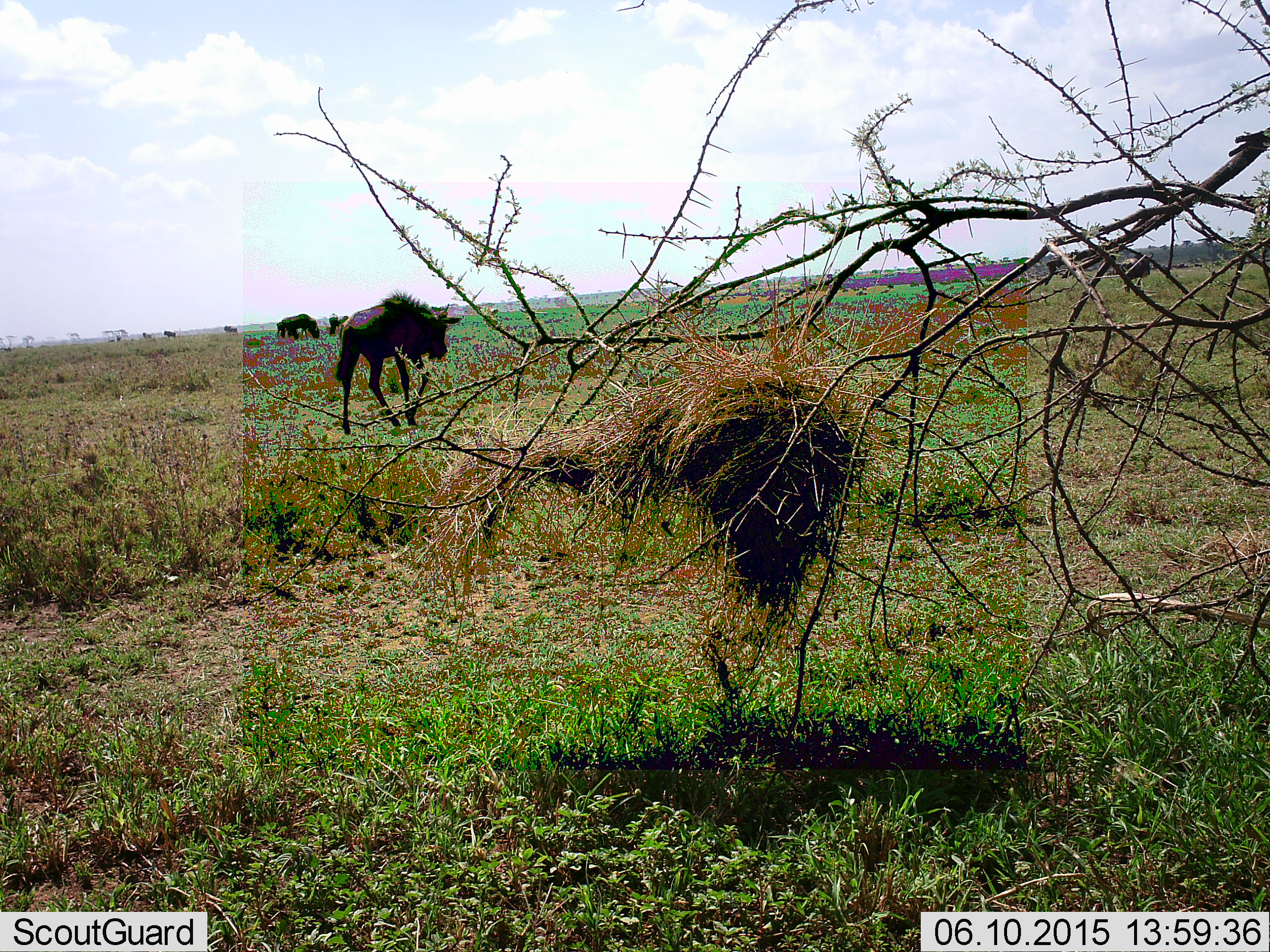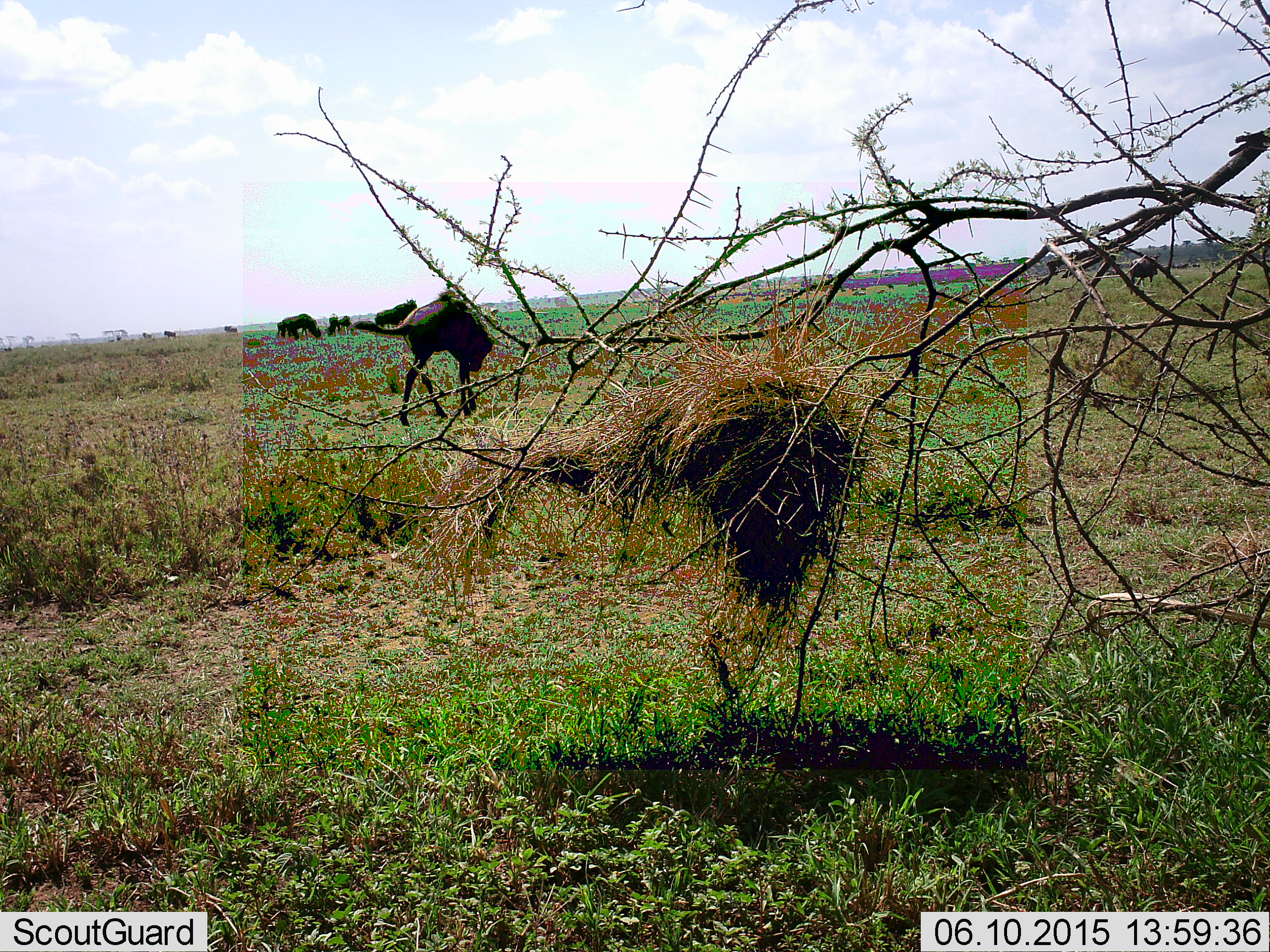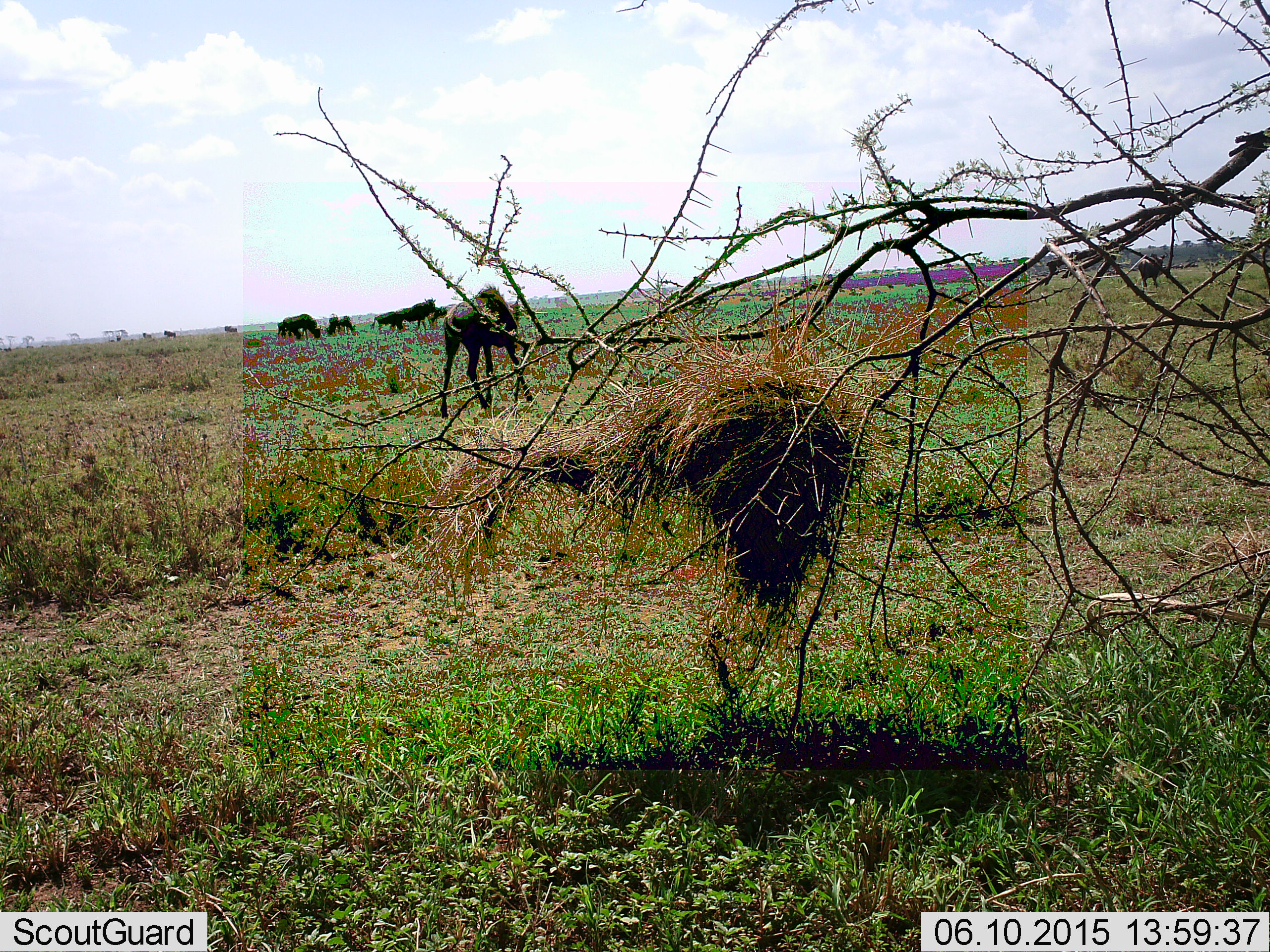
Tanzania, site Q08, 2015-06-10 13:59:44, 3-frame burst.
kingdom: Animalia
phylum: Chordata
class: Mammalia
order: Artiodactyla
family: Bovidae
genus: Connochaetes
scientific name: Connochaetes taurinus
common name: blue wildebeest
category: wildebeest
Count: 11-50.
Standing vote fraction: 40%.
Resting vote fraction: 10%.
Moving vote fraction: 90%.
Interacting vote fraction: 0%.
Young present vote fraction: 30%.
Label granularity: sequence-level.